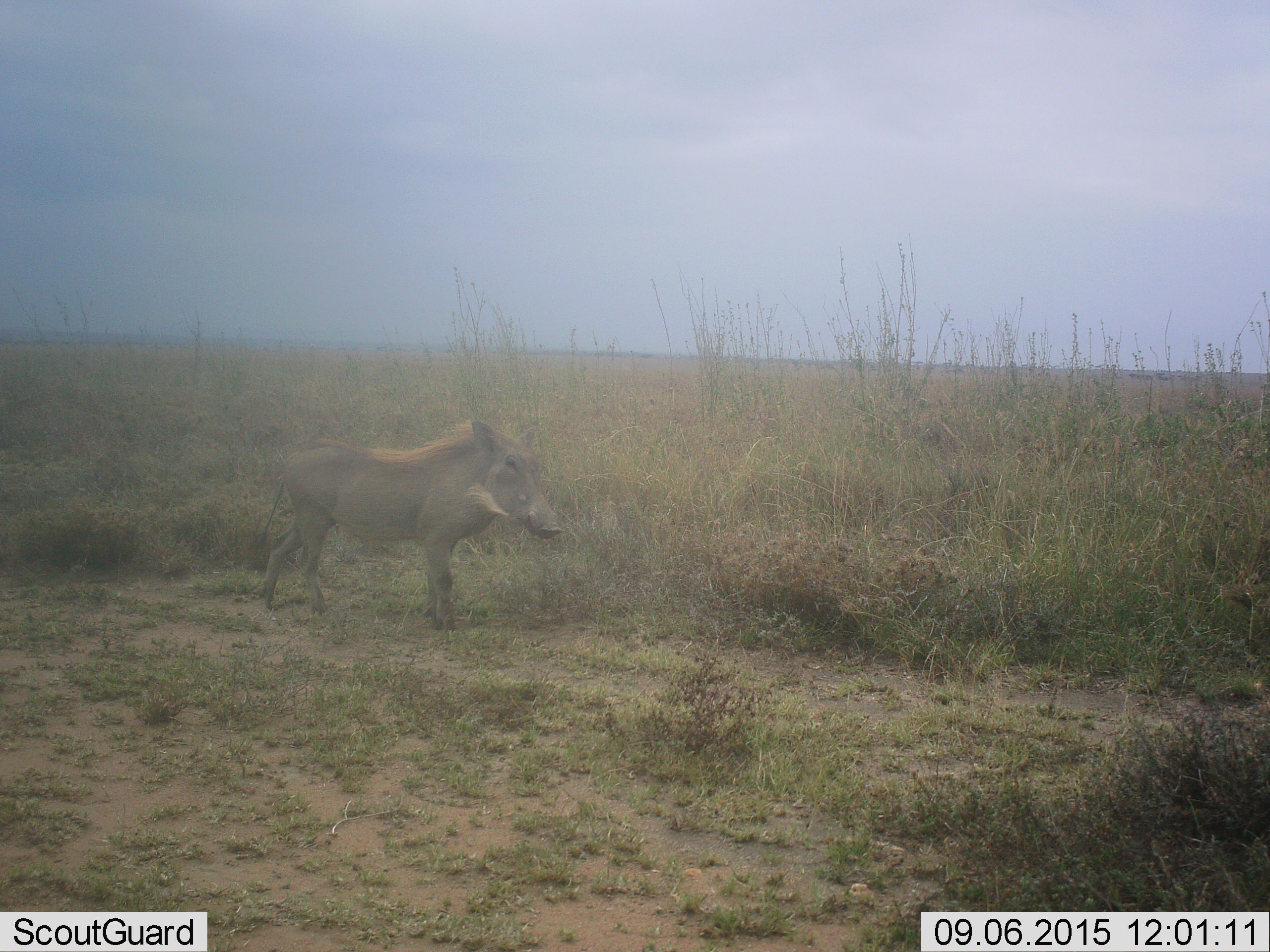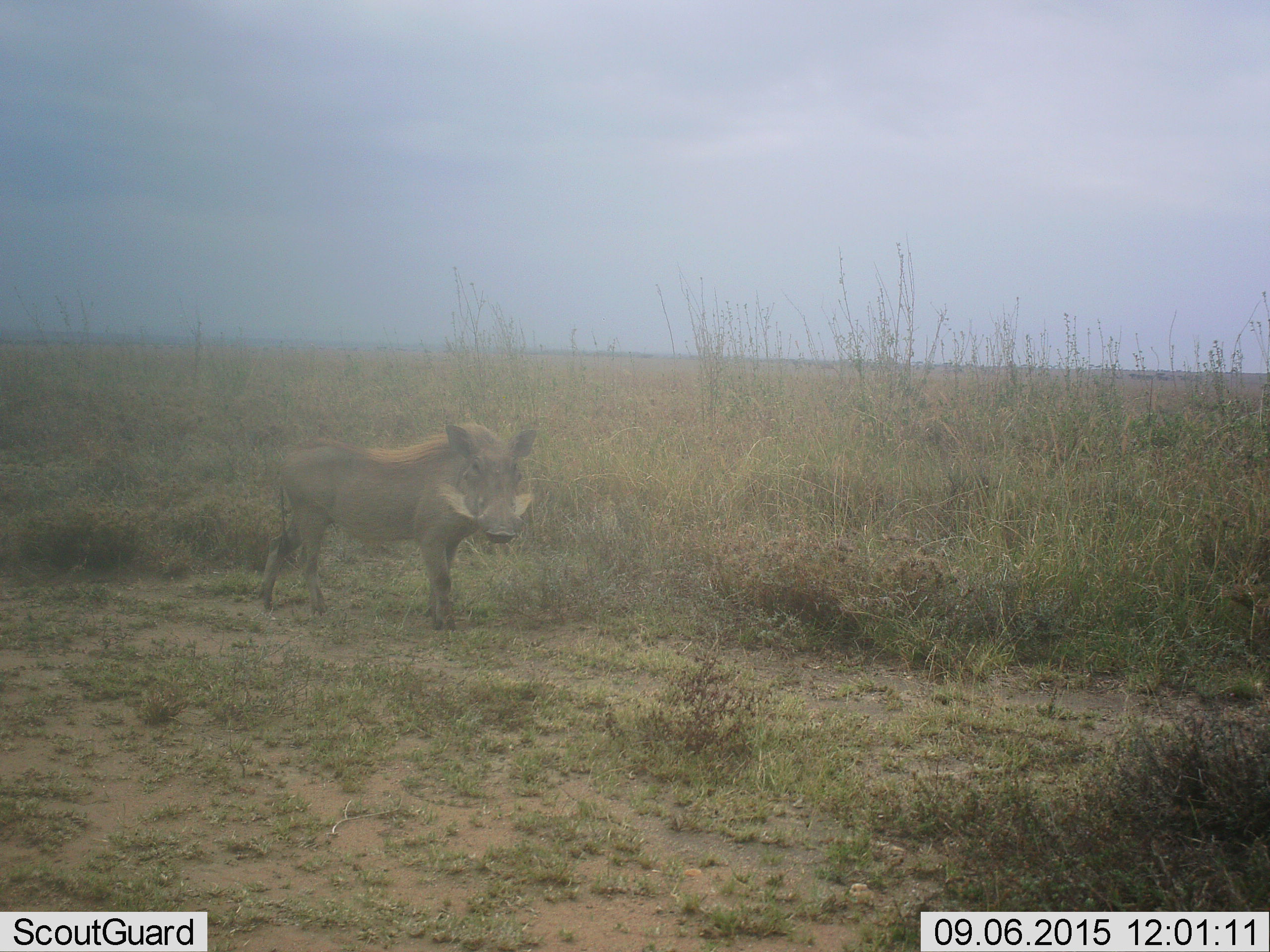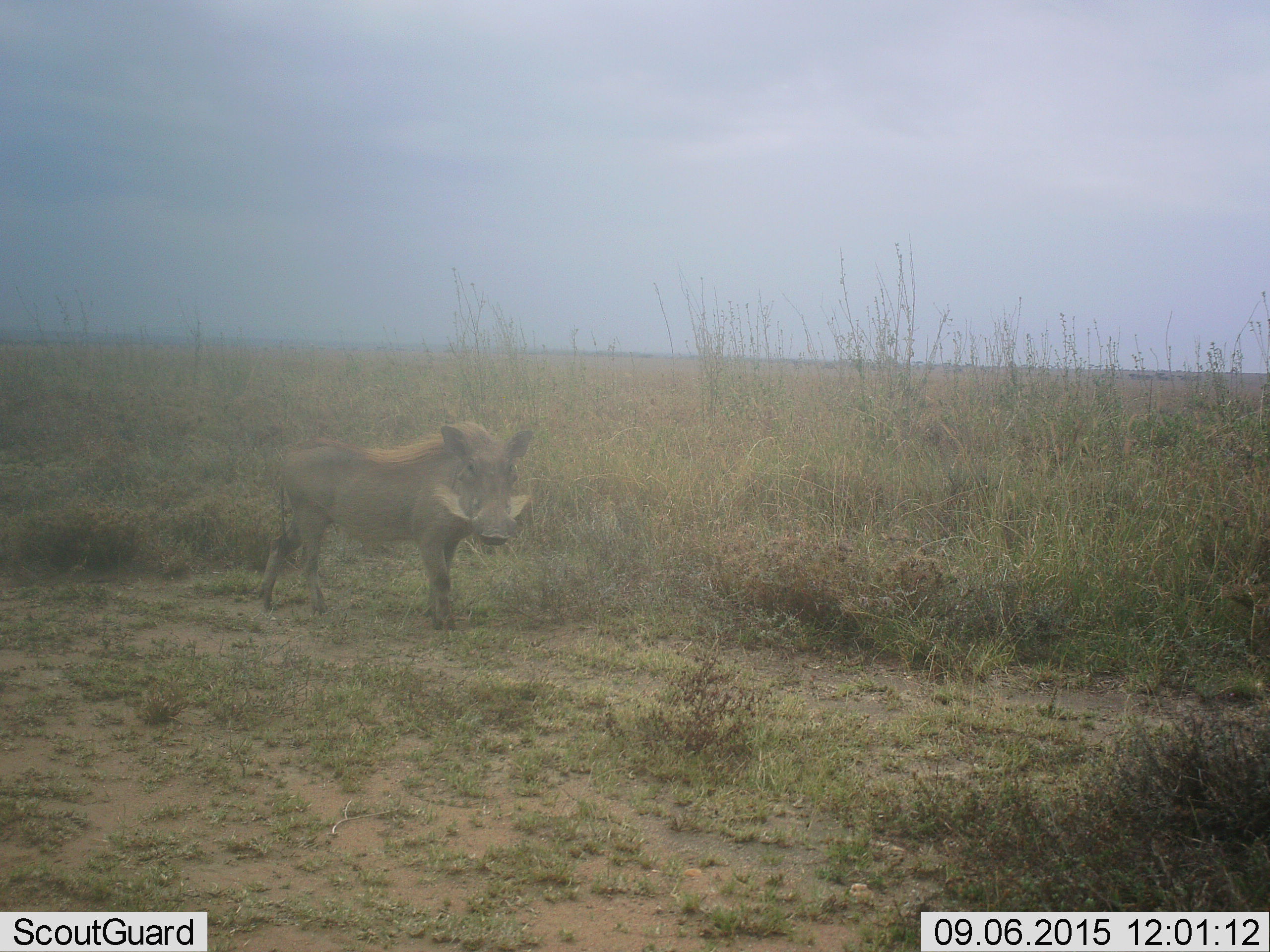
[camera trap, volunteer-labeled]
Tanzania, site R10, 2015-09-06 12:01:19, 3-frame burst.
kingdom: Animalia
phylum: Chordata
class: Mammalia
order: Artiodactyla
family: Suidae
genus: Phacochoerus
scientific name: Phacochoerus africanus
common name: warthog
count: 1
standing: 88%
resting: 0%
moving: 25%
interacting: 0%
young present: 0%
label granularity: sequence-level